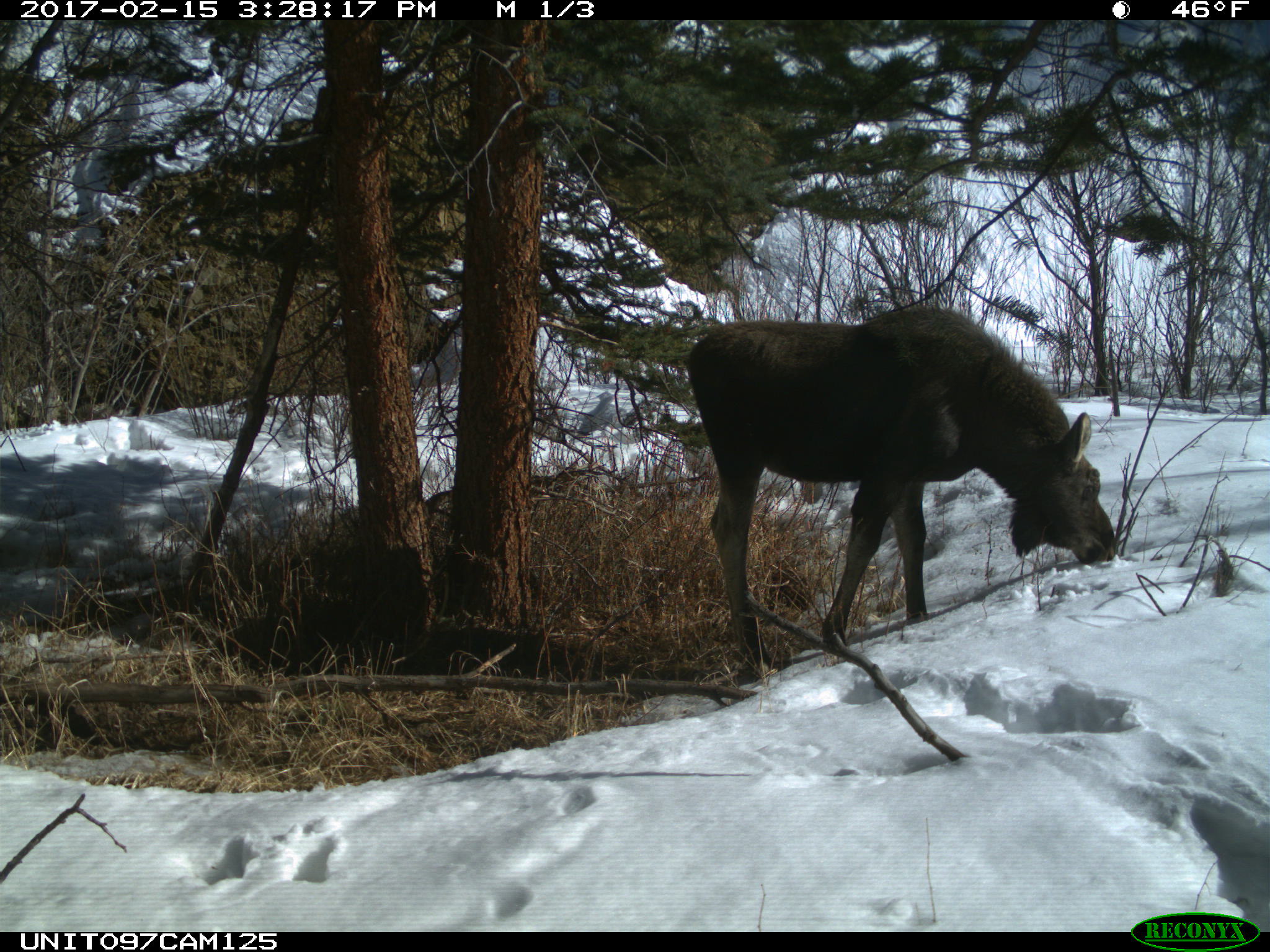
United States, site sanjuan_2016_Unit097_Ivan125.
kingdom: Animalia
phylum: Chordata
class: Mammalia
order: Artiodactyla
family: Cervidae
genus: Alces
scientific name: Alces alces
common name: moose